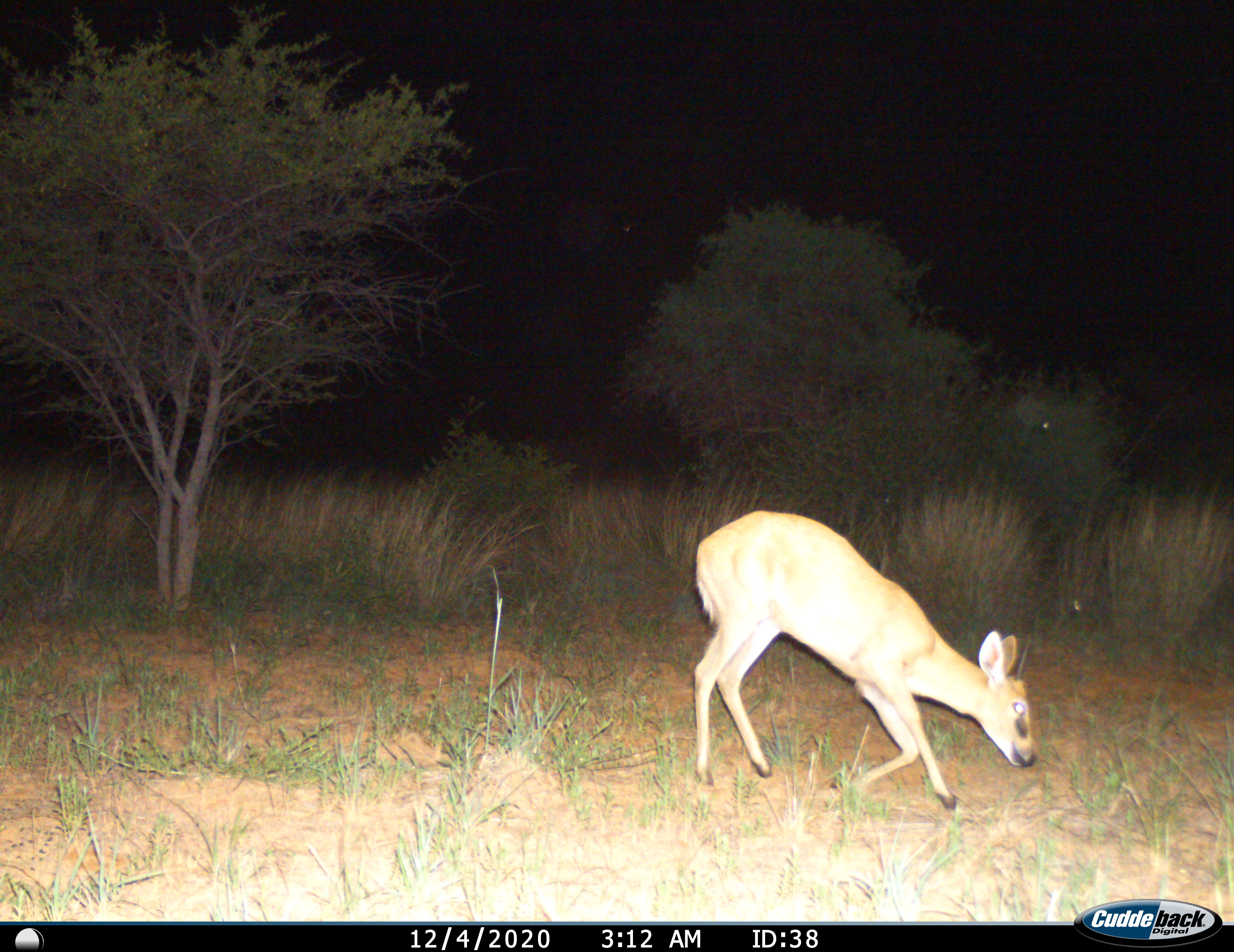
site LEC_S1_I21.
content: unidentified animal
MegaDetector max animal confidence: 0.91